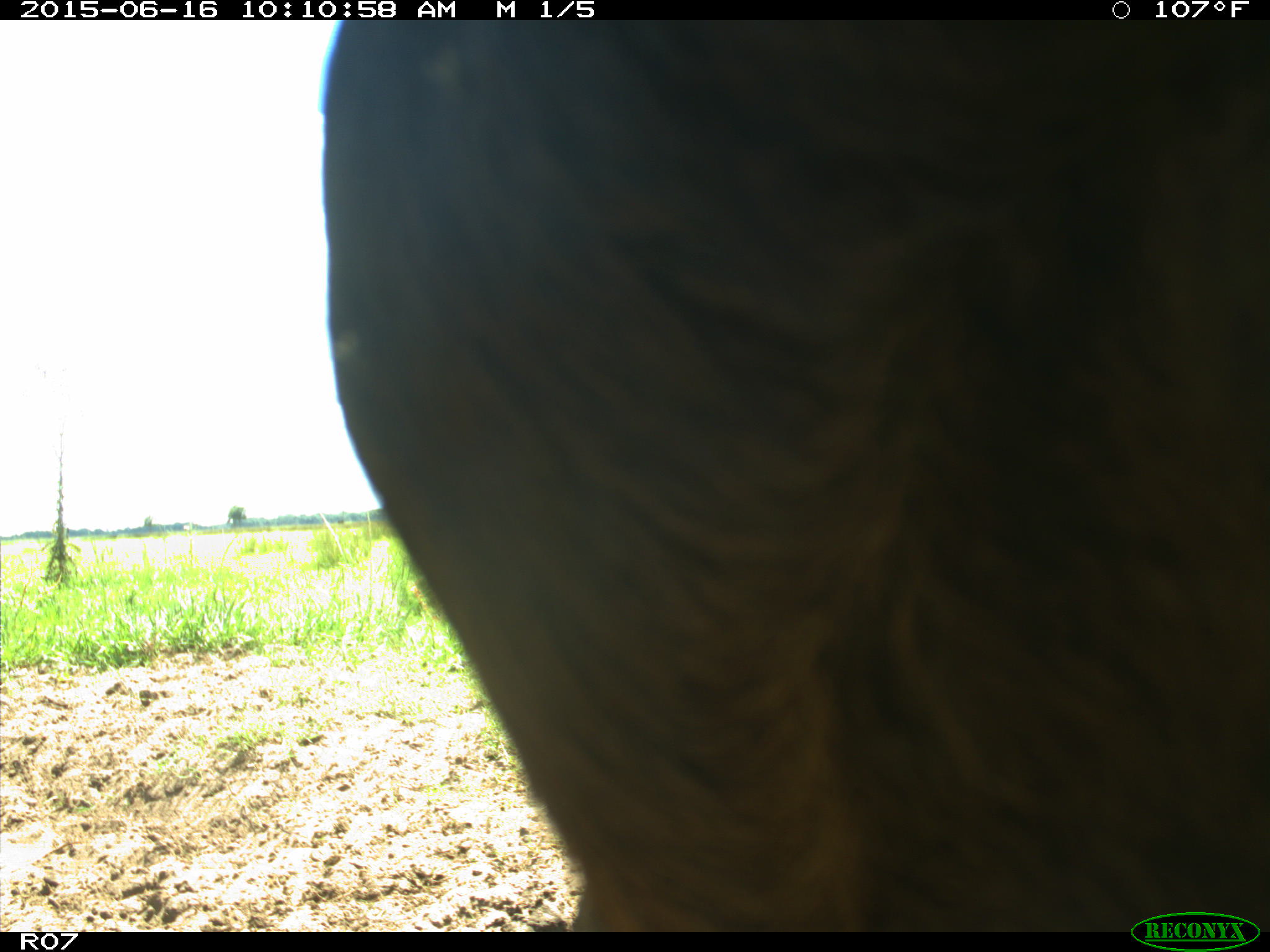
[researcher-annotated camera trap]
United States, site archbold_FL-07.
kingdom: Animalia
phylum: Chordata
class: Mammalia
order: Artiodactyla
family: Bovidae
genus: Bos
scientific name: Bos taurus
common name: domestic cow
Bos taurus (domestic cow).